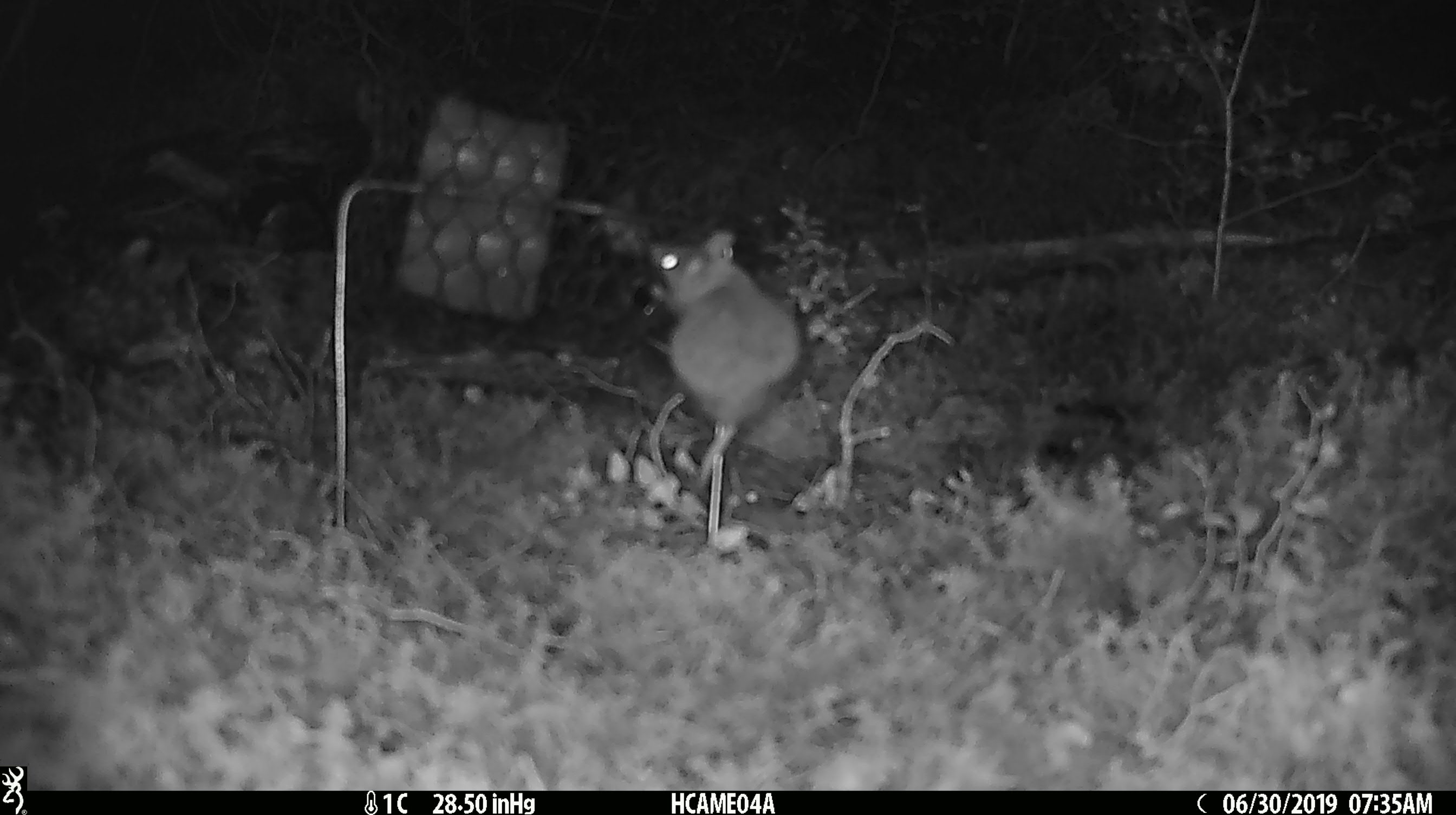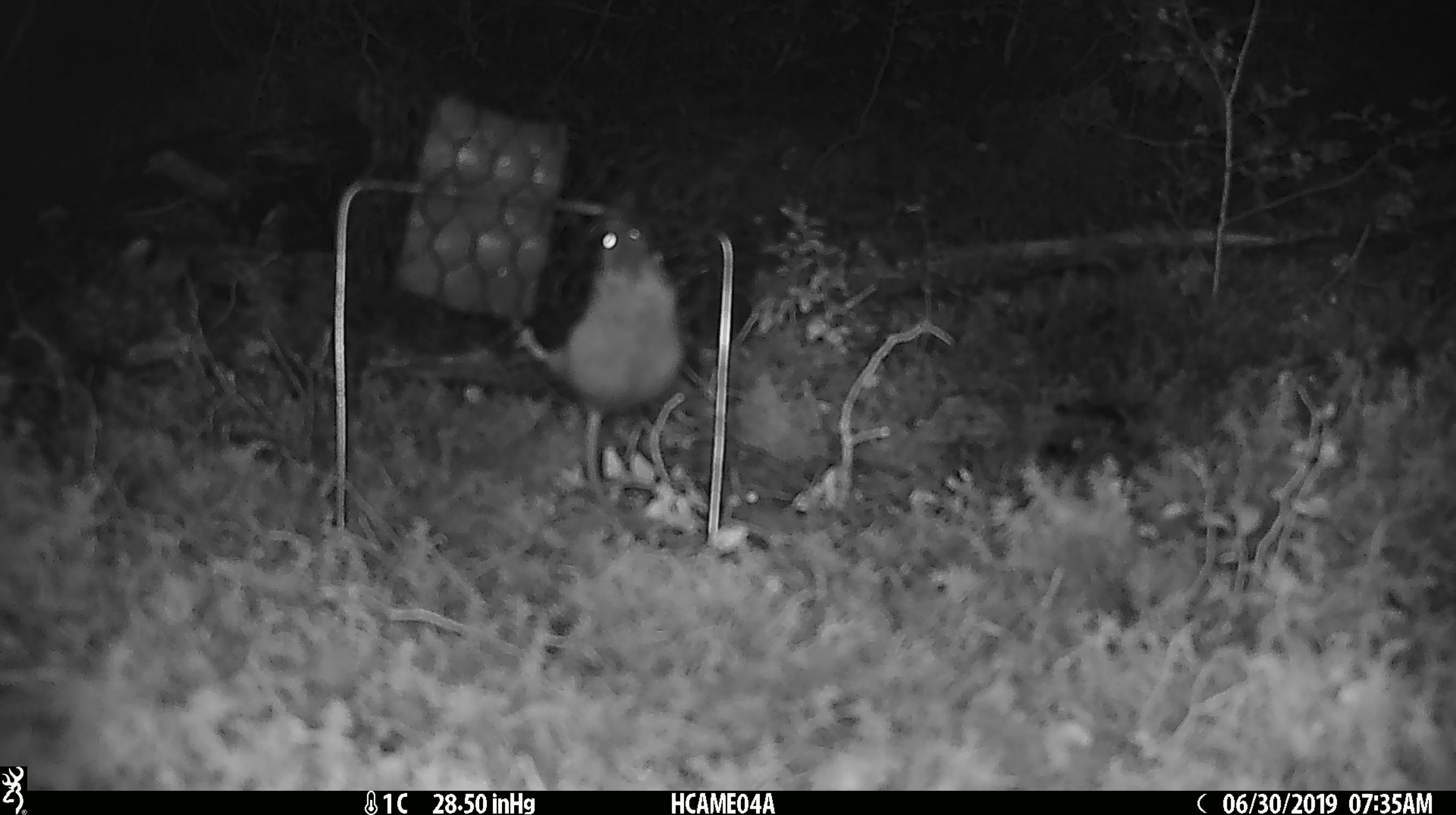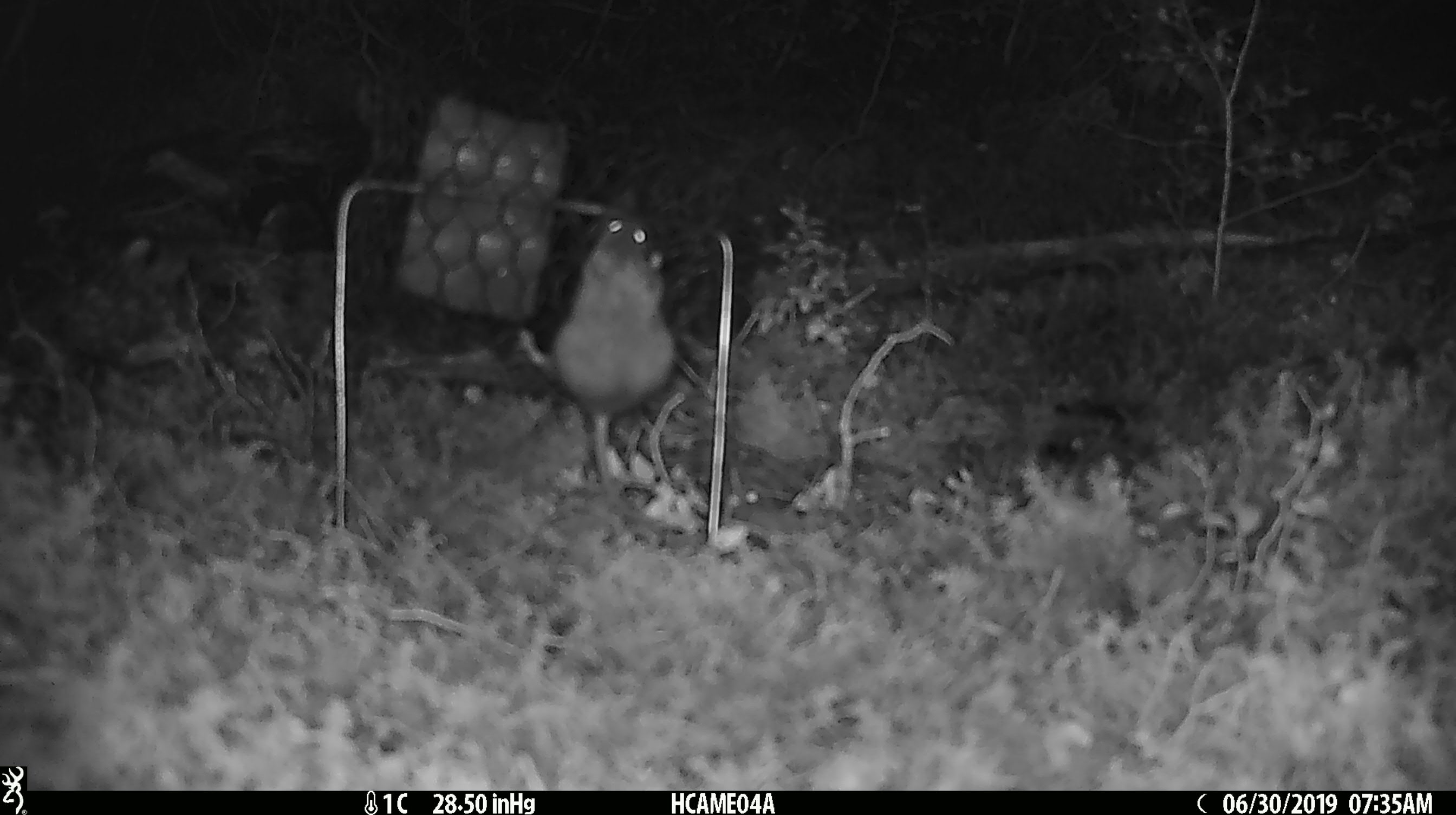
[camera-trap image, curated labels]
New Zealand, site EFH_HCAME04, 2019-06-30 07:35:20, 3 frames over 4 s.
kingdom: Animalia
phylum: Chordata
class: Mammalia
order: Rodentia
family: Muridae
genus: Mus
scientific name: Mus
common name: mouse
Mouse (Mus).